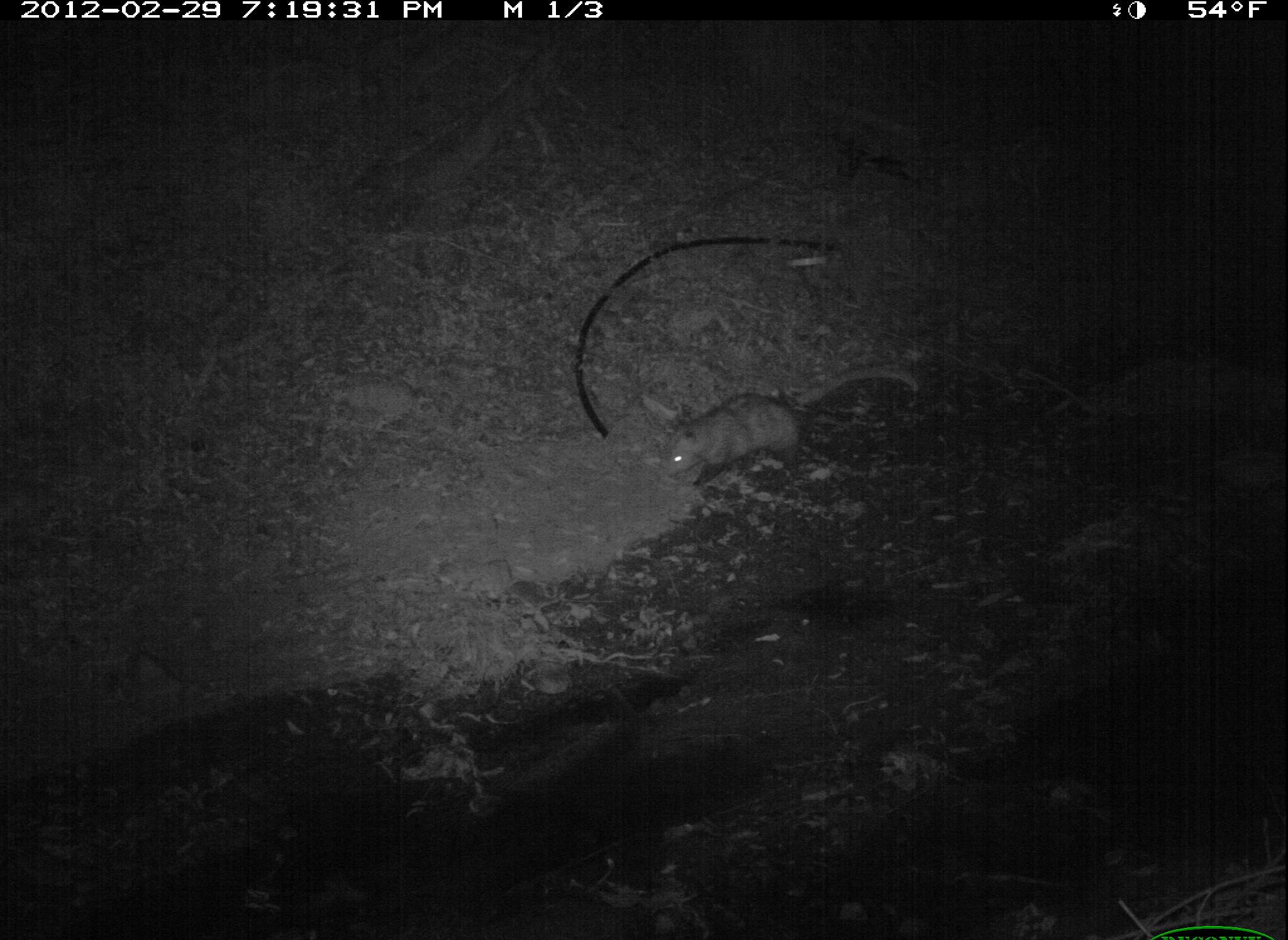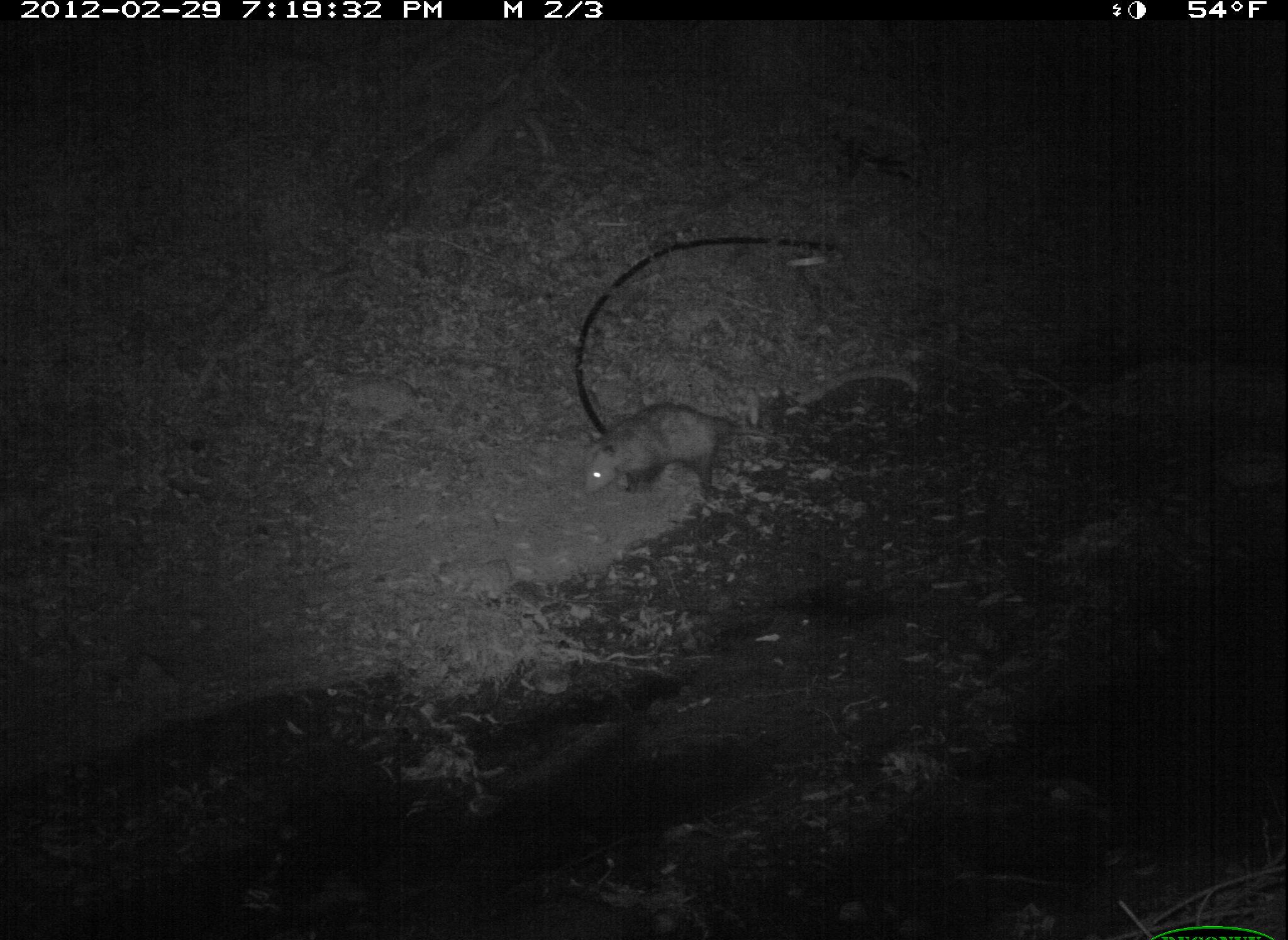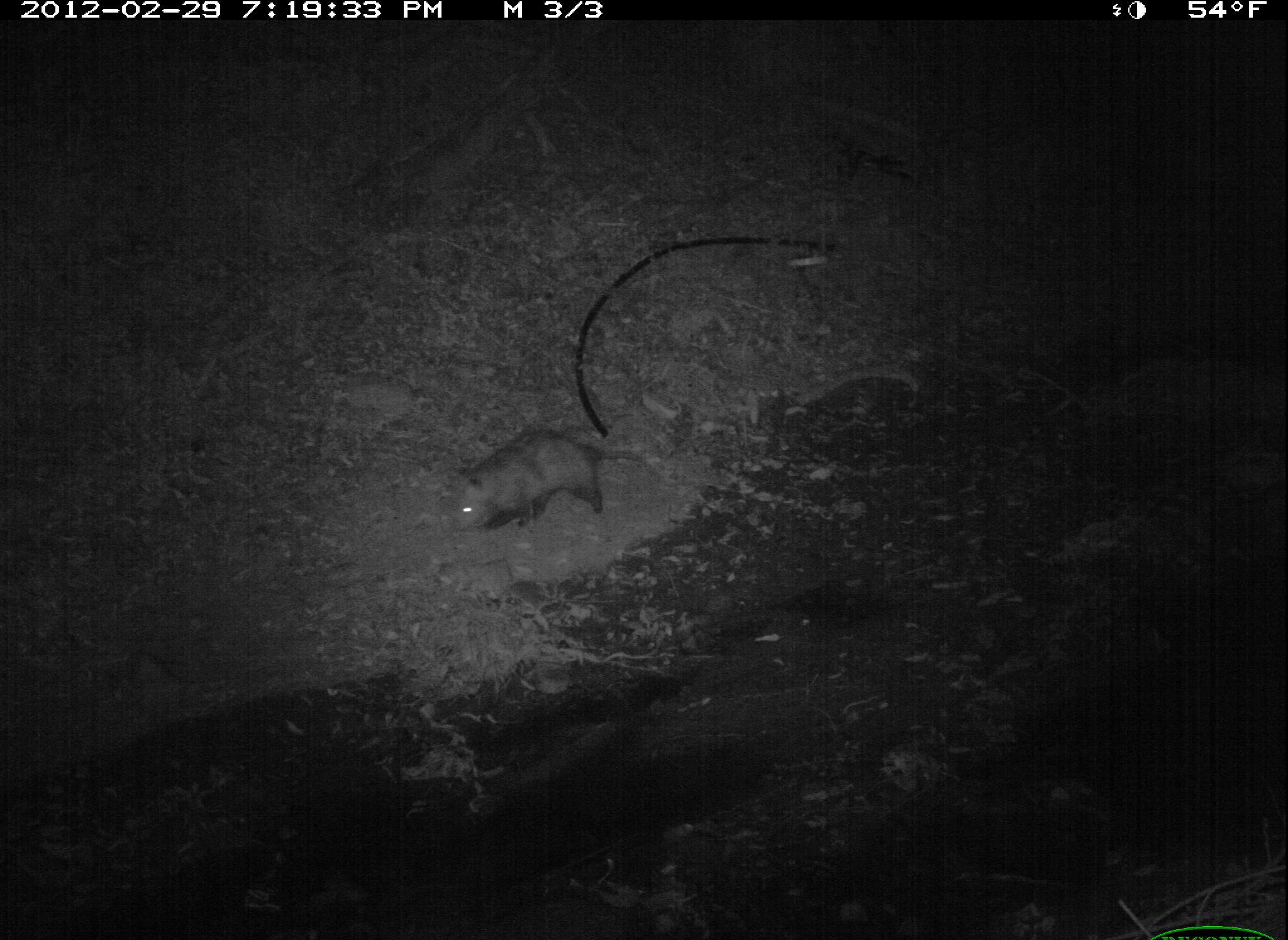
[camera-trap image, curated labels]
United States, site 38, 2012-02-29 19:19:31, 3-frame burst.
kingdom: Animalia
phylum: Chordata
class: Mammalia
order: Didelphimorphia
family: Didelphidae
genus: Didelphis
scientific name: Didelphis virginiana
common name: virginia opossum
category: opossum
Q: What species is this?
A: Opossum (virginia opossum) (Didelphis virginiana).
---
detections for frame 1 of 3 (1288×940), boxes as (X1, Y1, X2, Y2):
opossum: (646, 350, 921, 483)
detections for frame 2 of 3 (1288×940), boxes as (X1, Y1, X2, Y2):
opossum: (564, 374, 929, 541)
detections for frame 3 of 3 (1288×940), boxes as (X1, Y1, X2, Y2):
opossum: (435, 420, 697, 549)